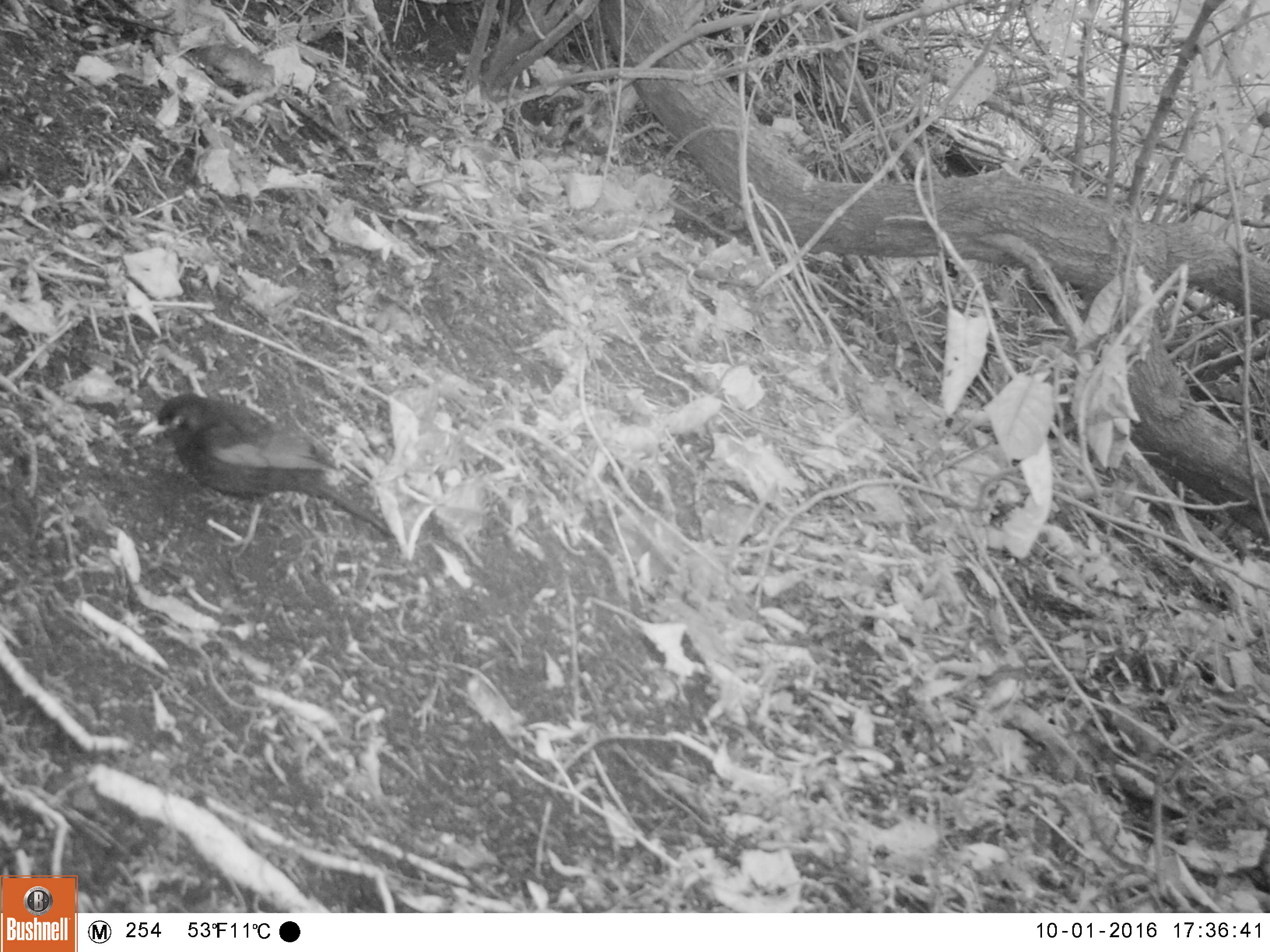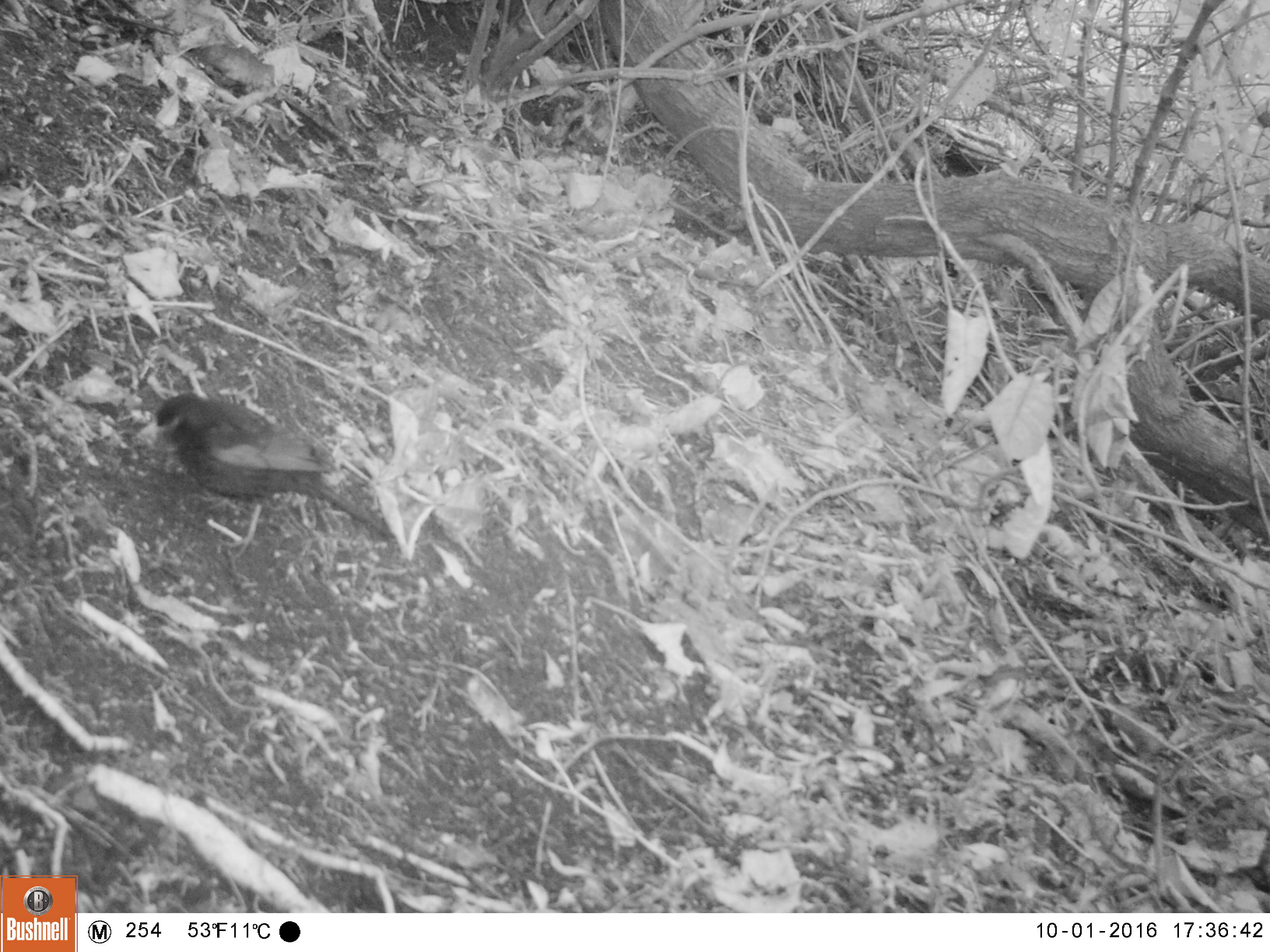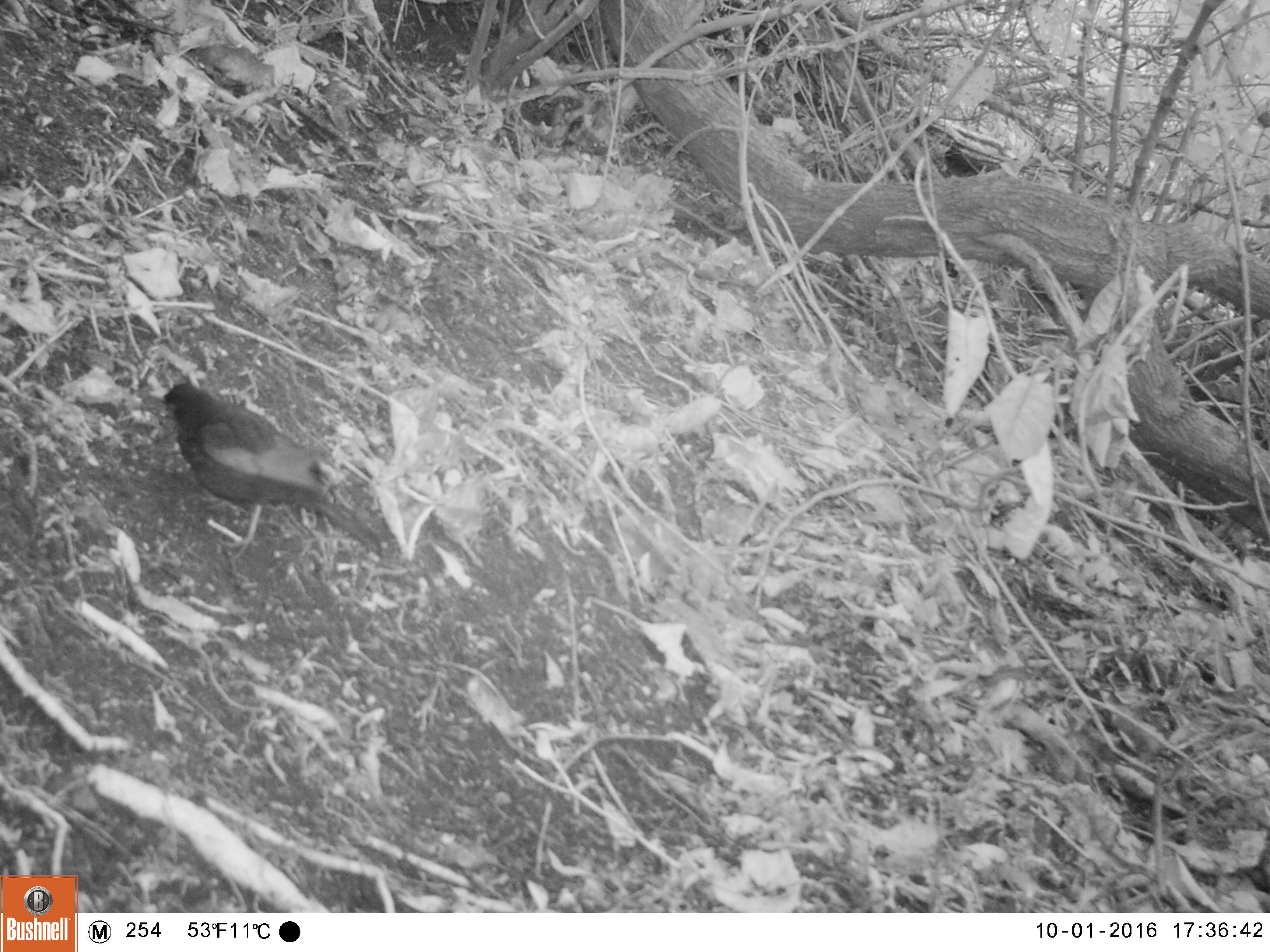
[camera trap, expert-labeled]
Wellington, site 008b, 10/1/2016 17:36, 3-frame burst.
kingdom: Animalia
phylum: Chordata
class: Aves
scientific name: Aves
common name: bird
Bird (Aves).